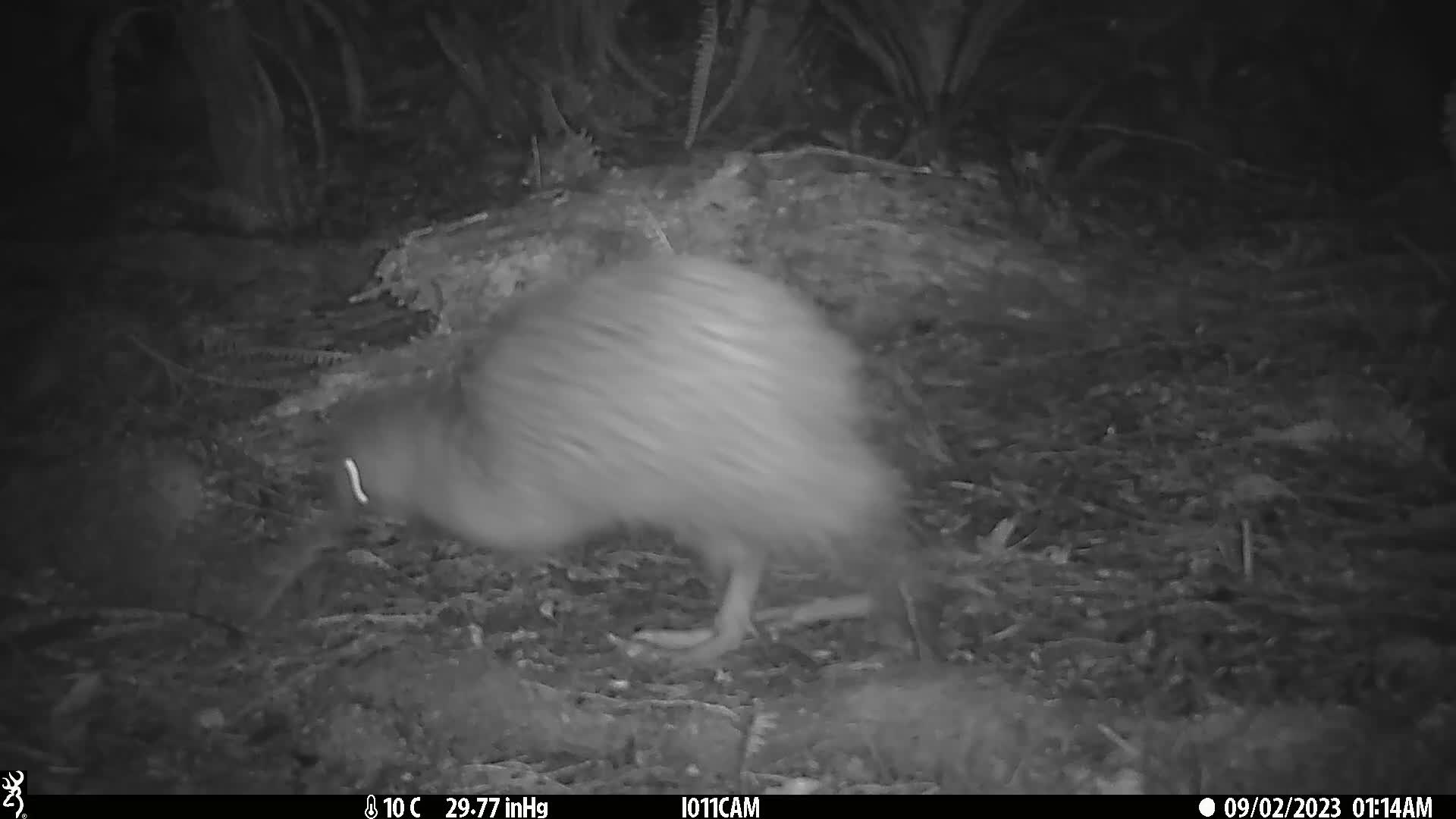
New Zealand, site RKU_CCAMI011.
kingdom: Animalia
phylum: Chordata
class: Aves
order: Apterygiformes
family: Apterygidae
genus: Apteryx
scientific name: Apteryx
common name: kiwi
Kiwi (Apteryx).